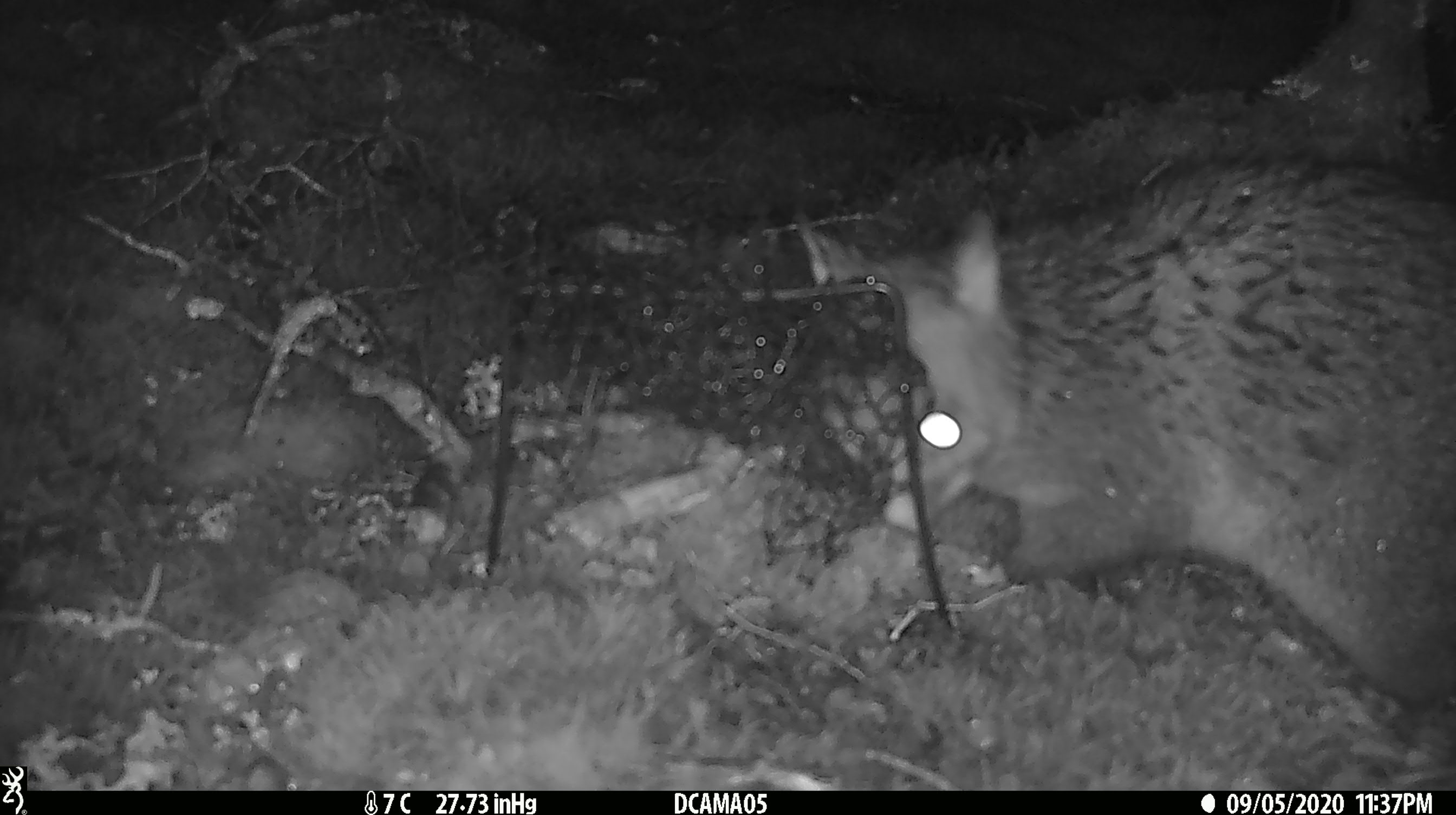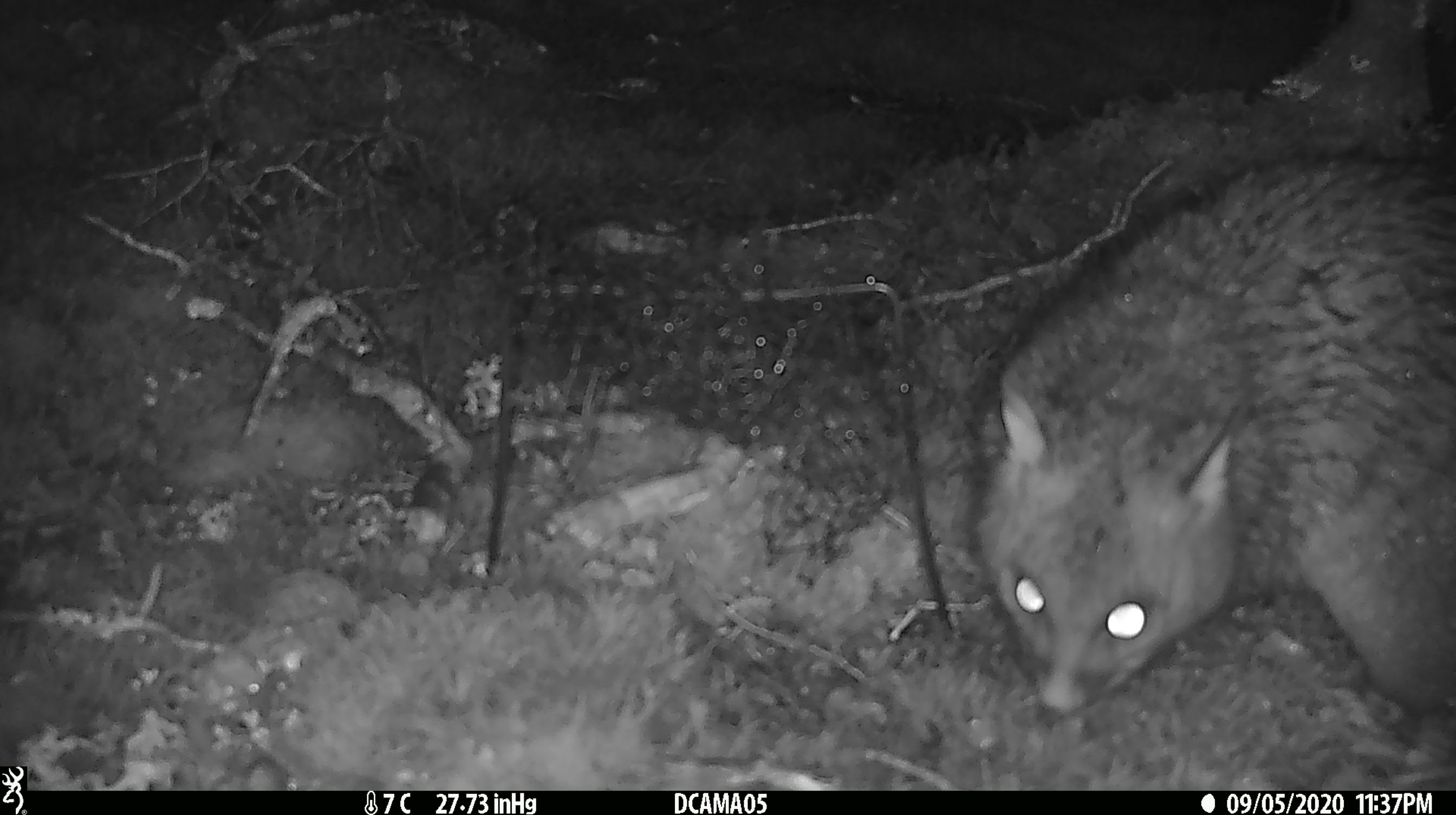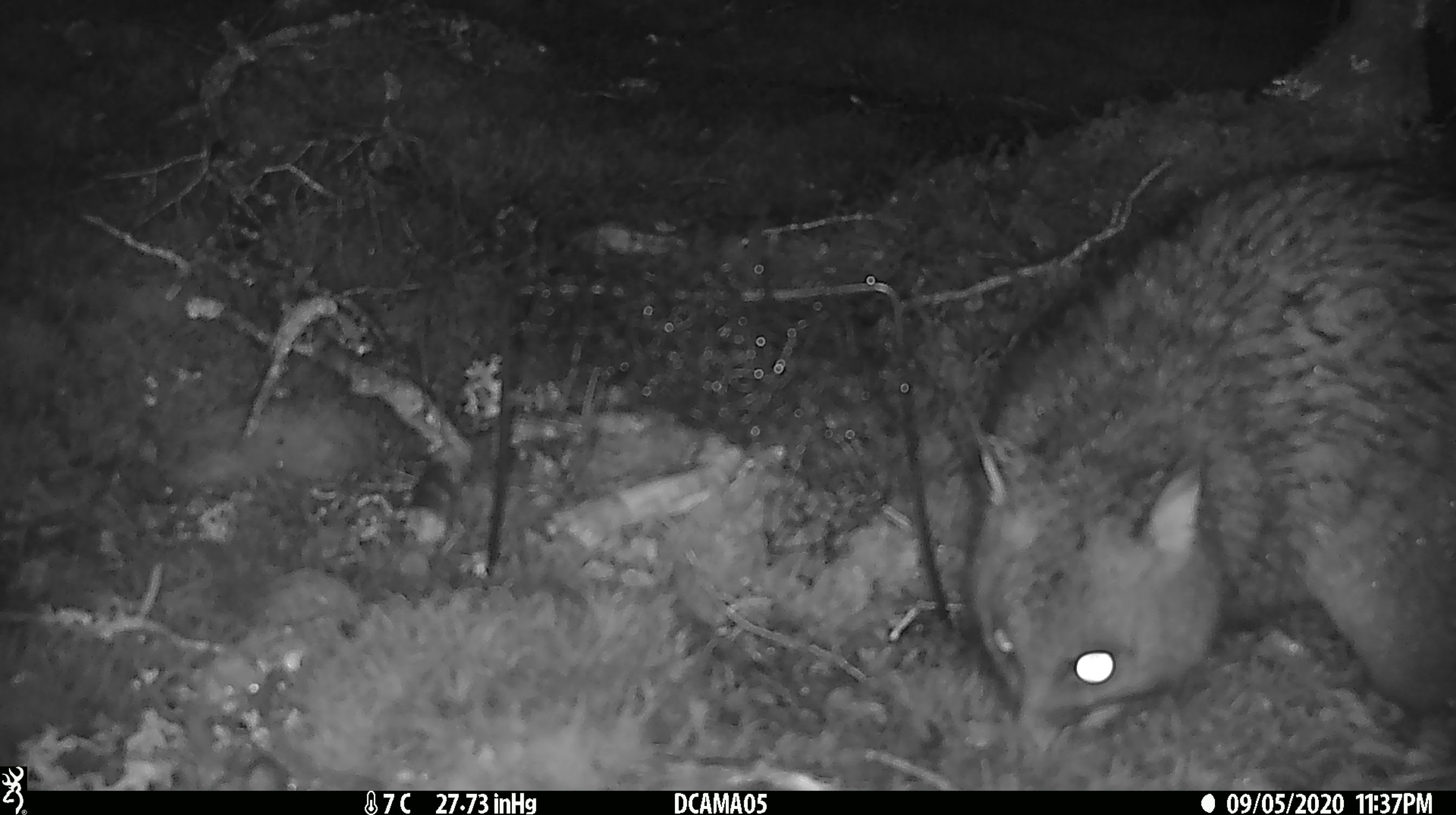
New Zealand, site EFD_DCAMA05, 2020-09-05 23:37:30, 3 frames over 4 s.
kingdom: Animalia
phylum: Chordata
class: Mammalia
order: Diprotodontia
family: Phalangeridae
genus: Trichosurus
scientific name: Trichosurus vulpecula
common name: common brushtail possum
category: possum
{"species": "possum (common brushtail possum) (Trichosurus vulpecula)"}